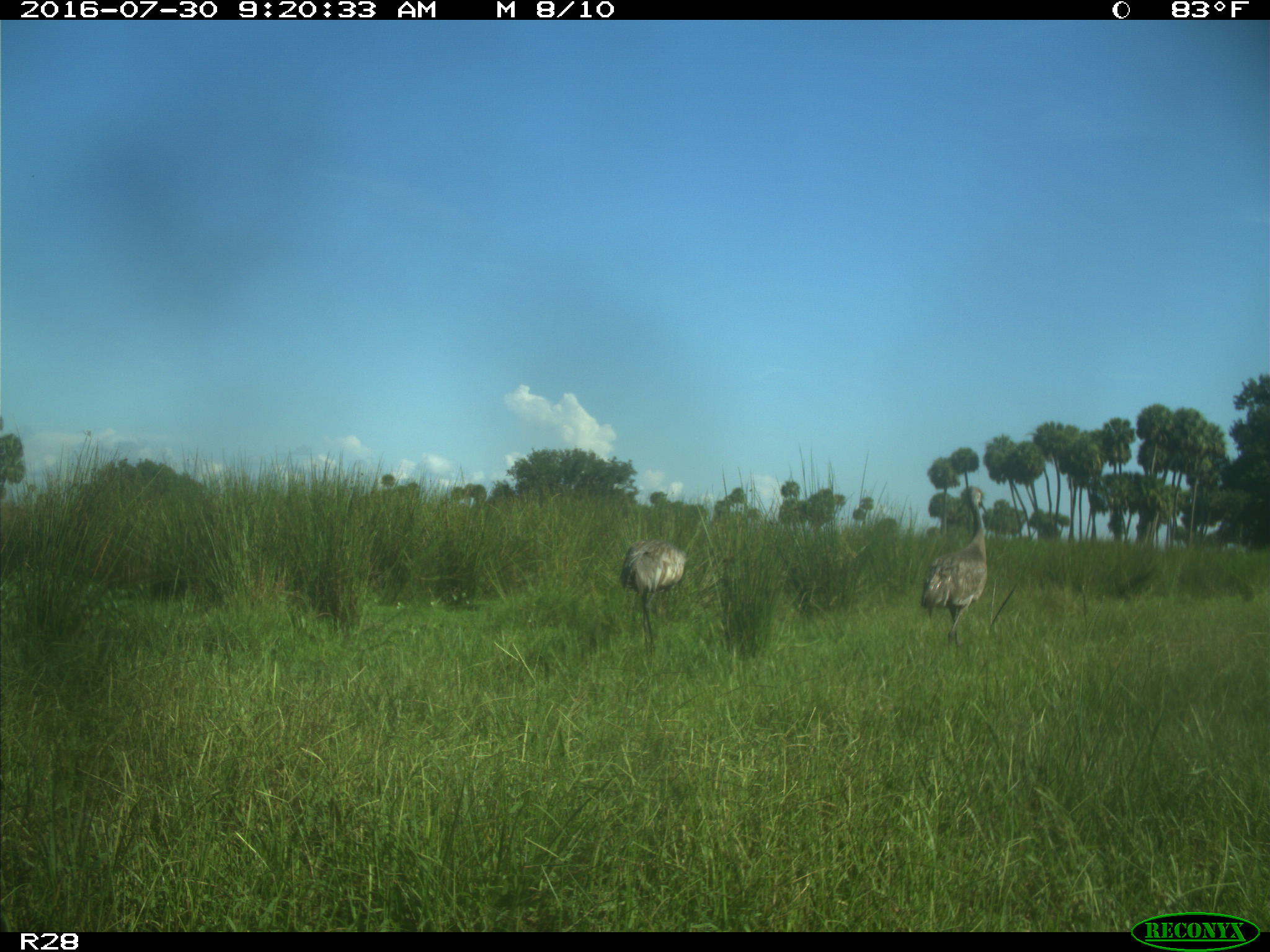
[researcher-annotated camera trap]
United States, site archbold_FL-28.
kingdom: Animalia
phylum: Chordata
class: Aves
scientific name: Aves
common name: birds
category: unidentified bird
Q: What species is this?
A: Unidentified bird (birds) (Aves).